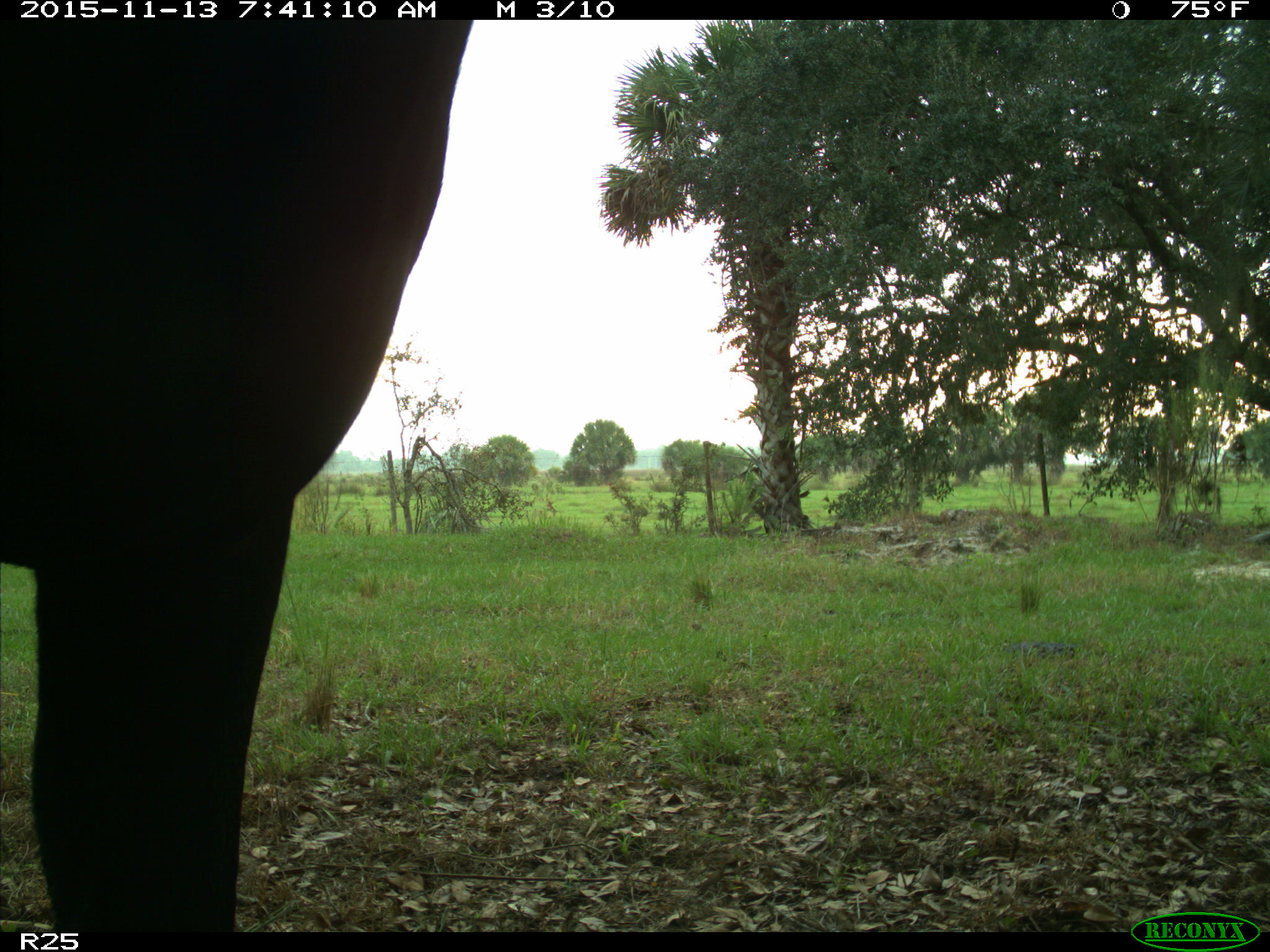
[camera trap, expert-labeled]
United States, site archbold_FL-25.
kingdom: Animalia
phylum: Chordata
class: Mammalia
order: Artiodactyla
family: Bovidae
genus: Bos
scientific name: Bos taurus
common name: domestic cow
Bos taurus (domestic cow).